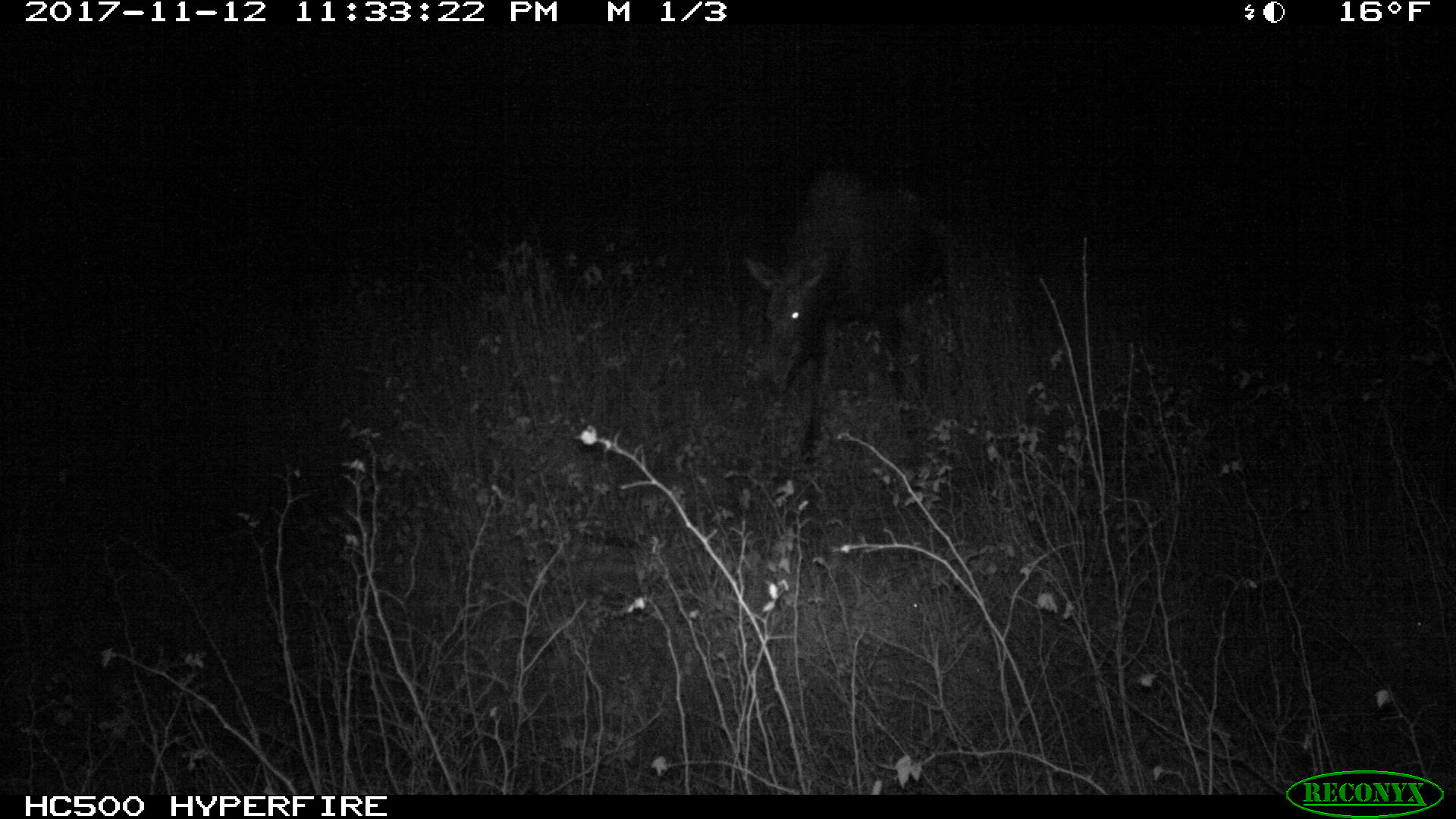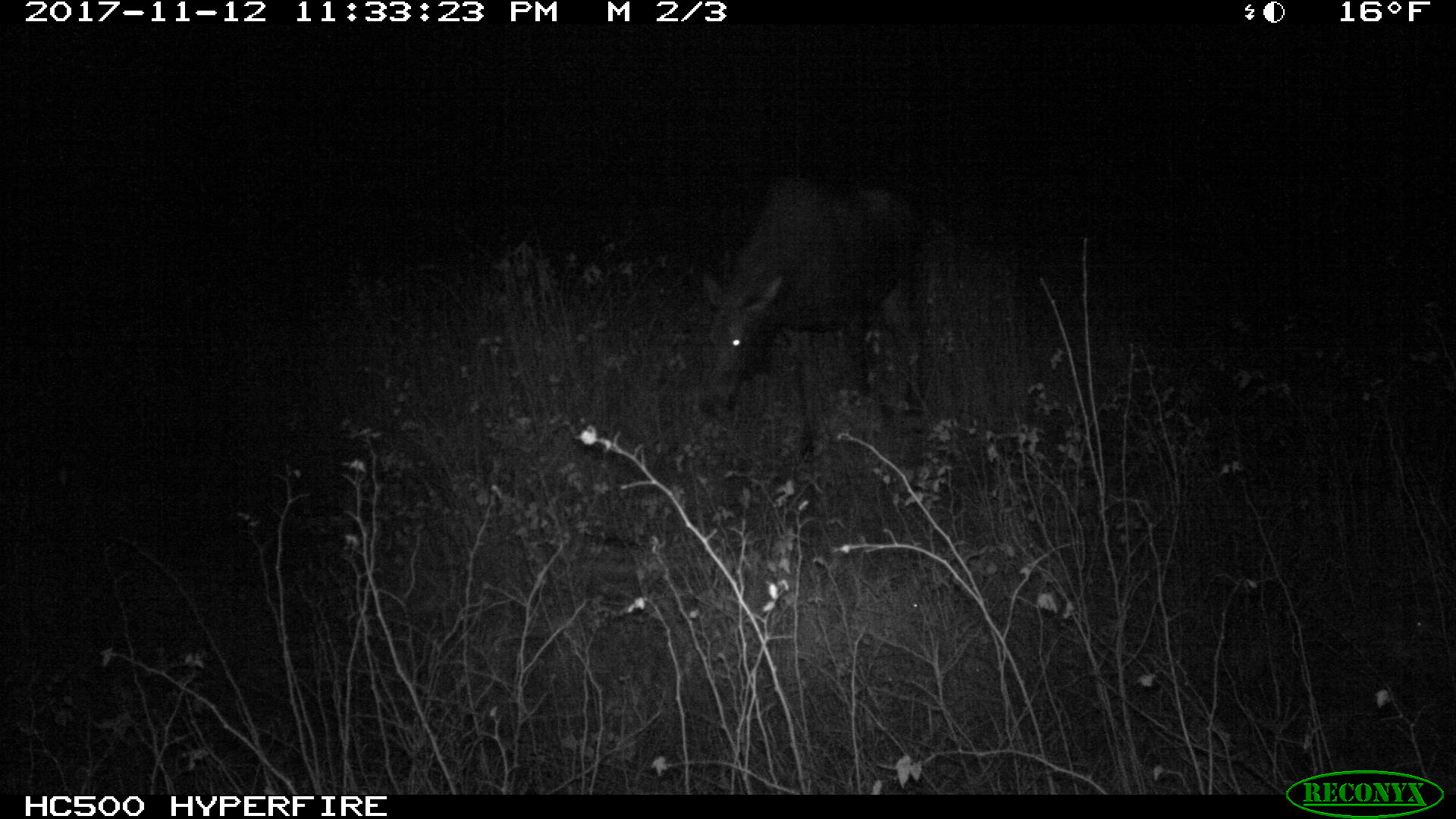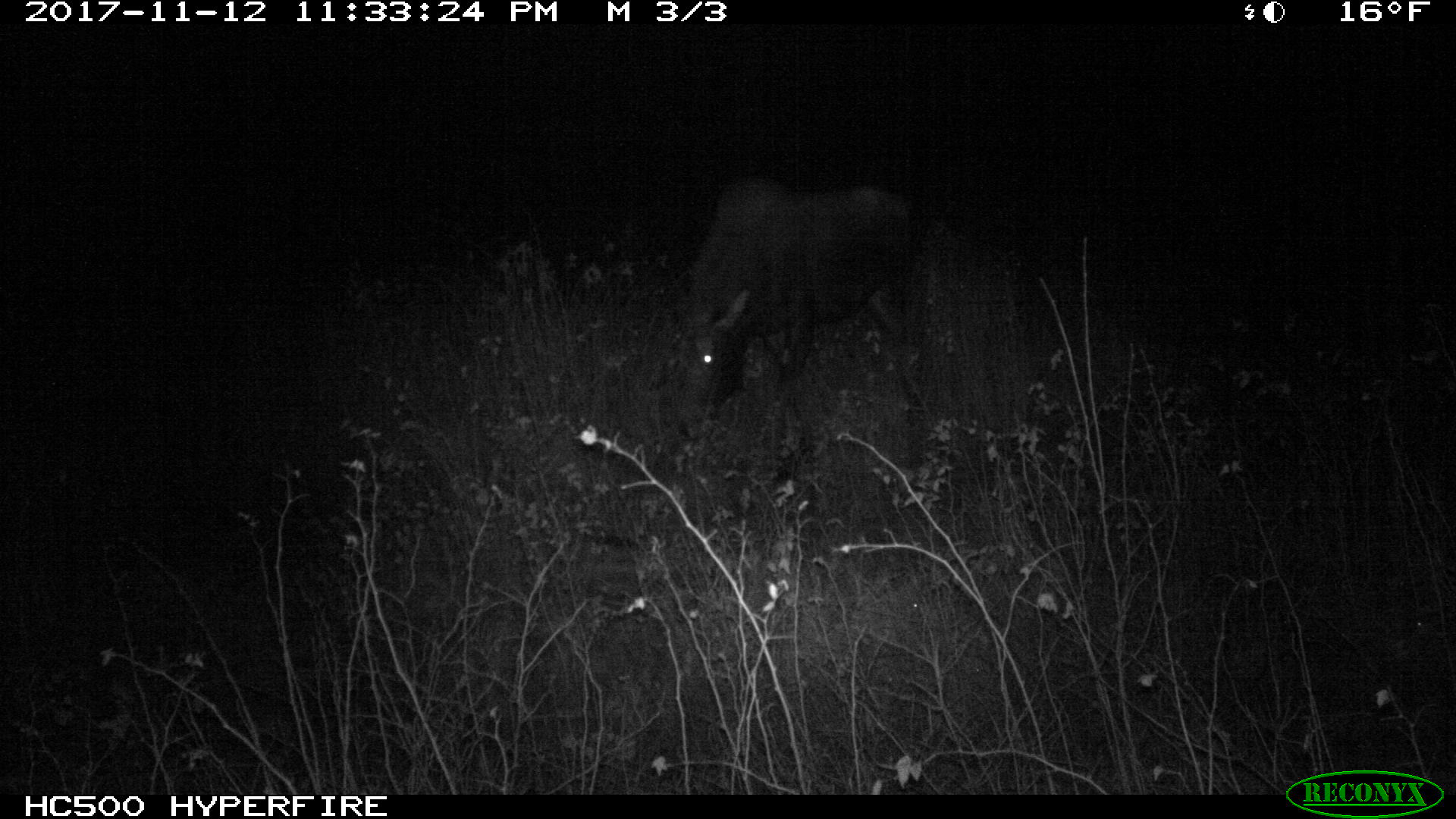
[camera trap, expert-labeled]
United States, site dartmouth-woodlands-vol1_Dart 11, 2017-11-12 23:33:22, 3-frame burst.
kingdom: Animalia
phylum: Chordata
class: Mammalia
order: Artiodactyla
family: Cervidae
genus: Alces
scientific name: Alces alces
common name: moose